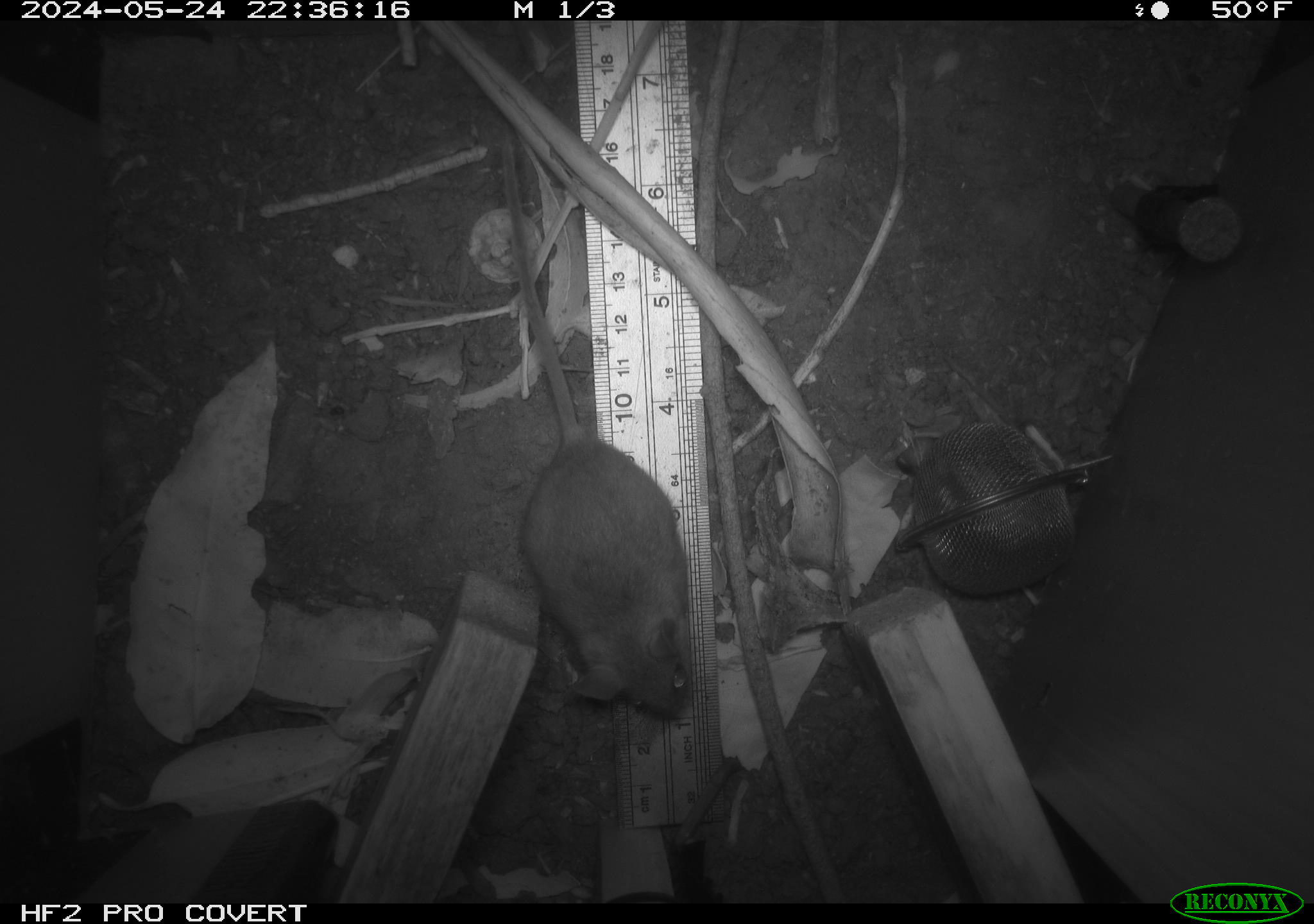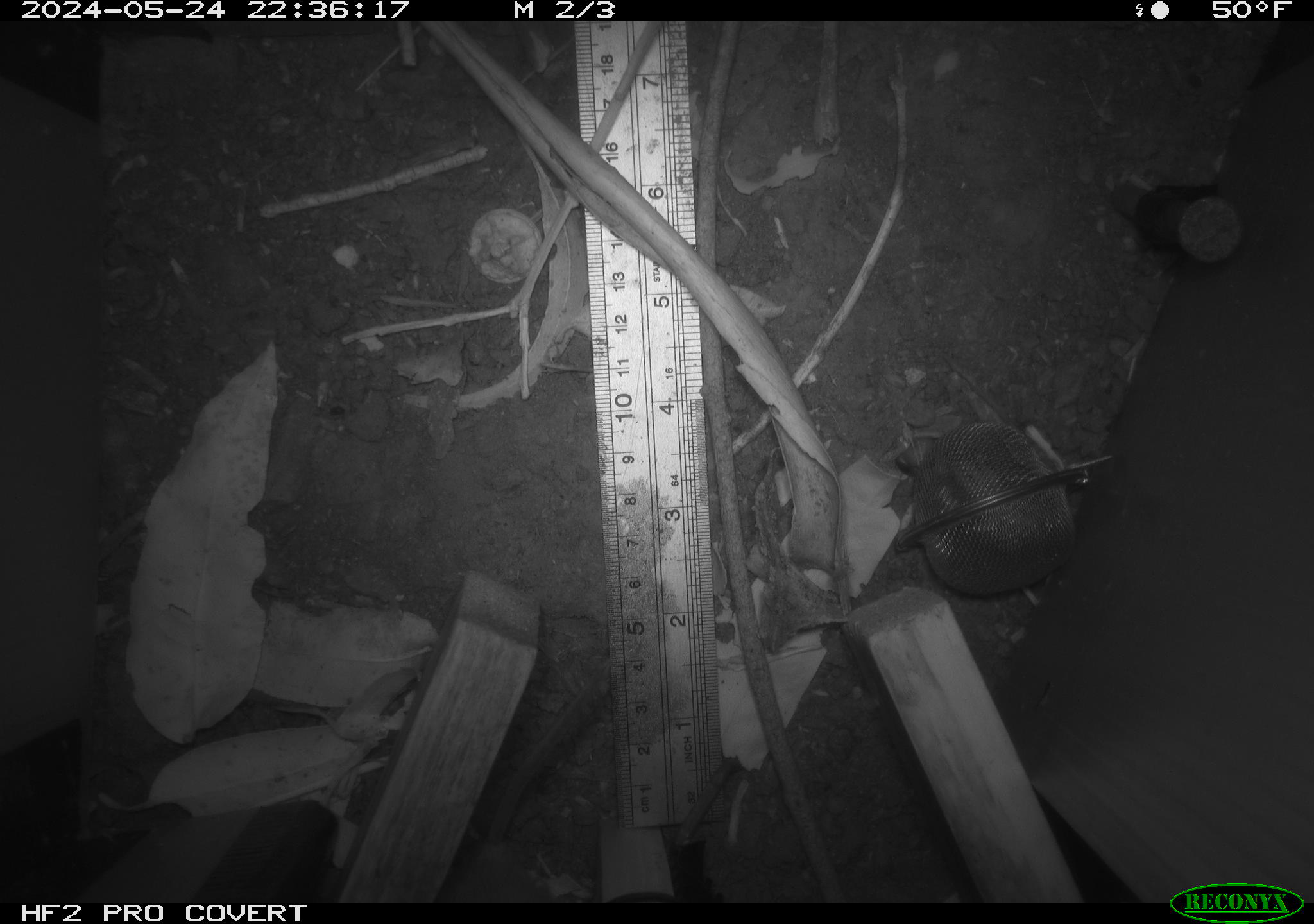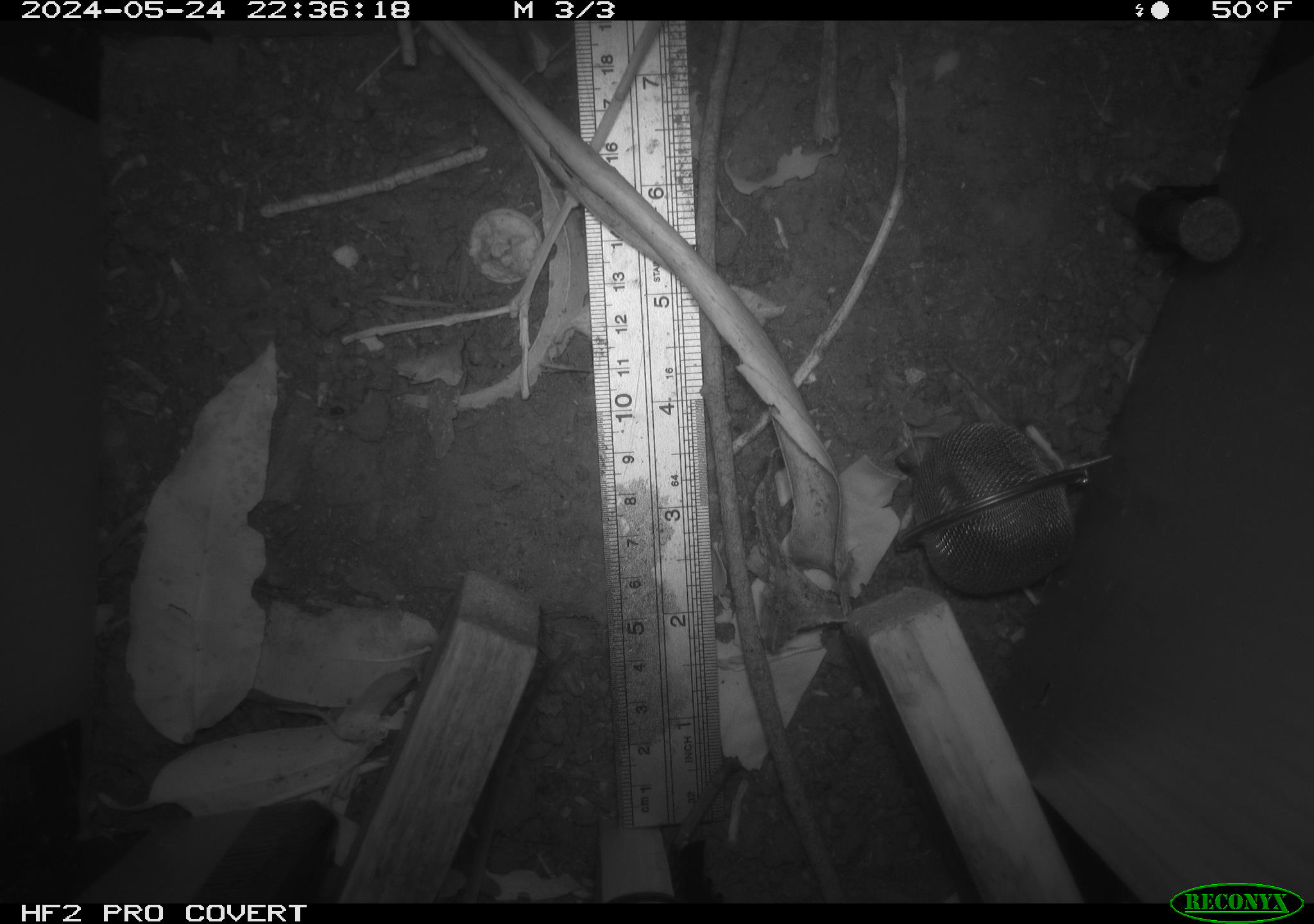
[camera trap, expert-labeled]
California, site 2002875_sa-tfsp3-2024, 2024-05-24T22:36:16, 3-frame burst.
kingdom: Animalia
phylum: Chordata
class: Mammalia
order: Rodentia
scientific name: Rodentia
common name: rodent